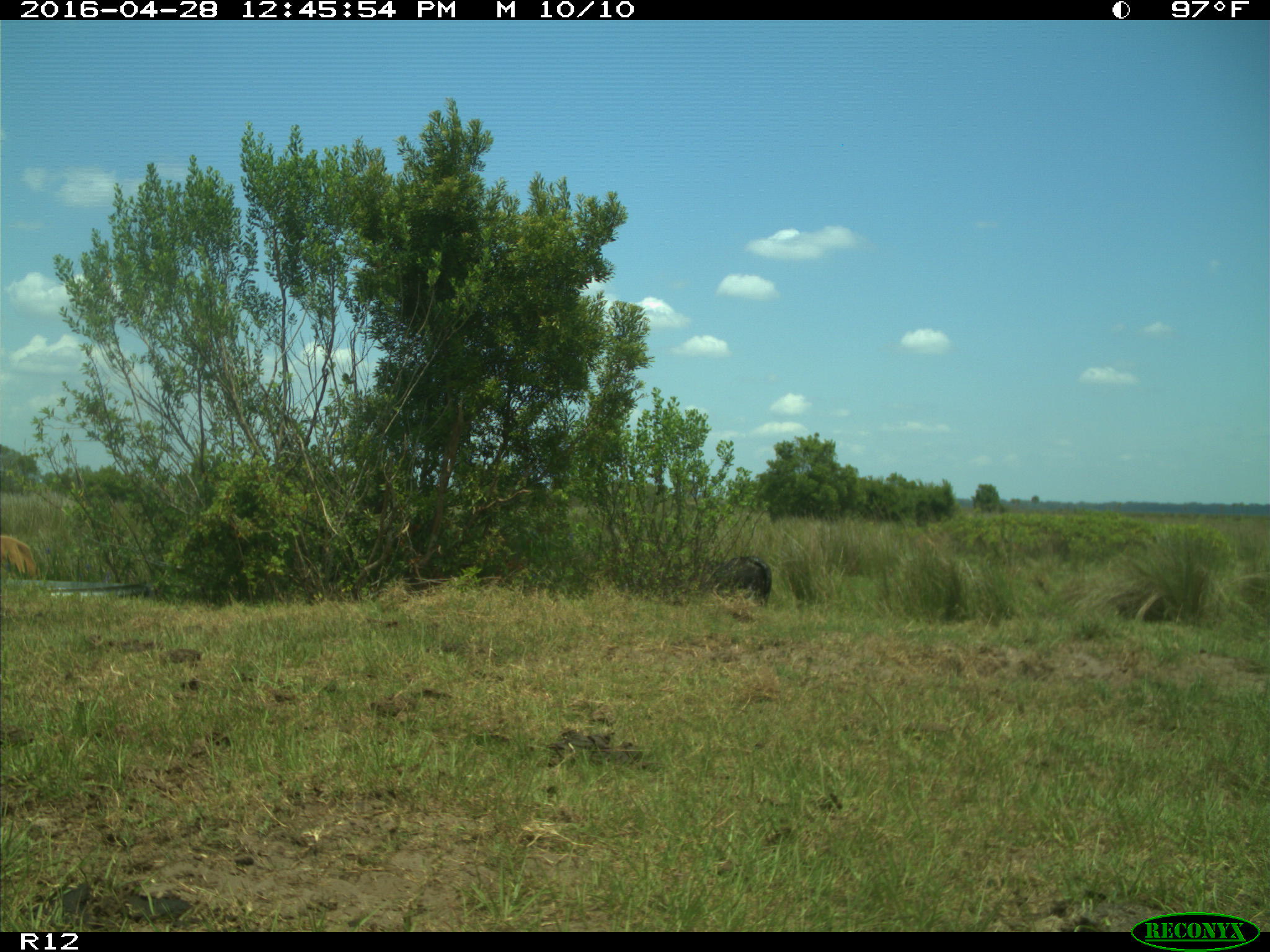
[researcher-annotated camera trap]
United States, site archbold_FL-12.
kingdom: Animalia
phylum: Chordata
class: Mammalia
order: Artiodactyla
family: Bovidae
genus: Bos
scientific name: Bos taurus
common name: domestic cow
Bos taurus (domestic cow).